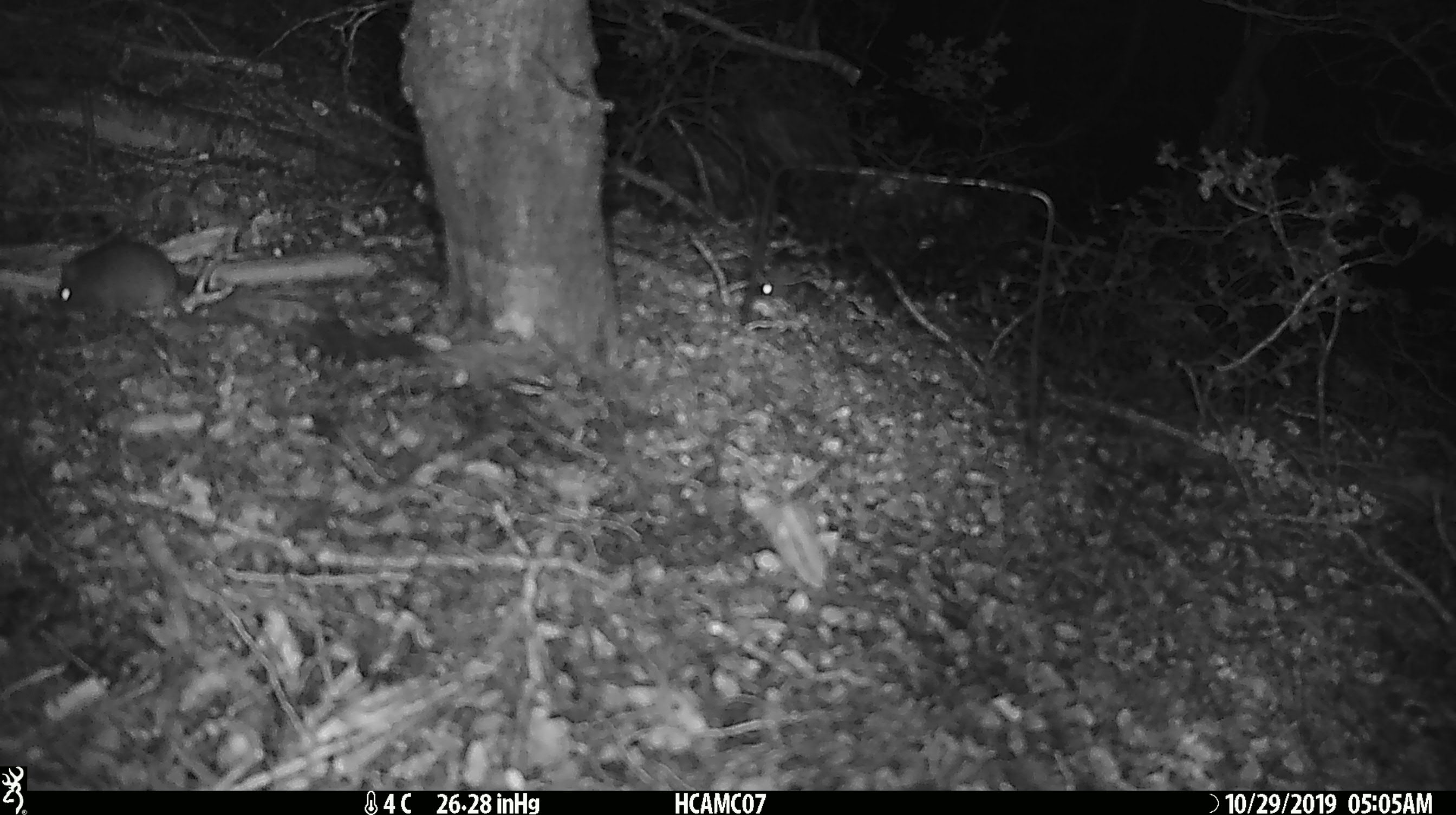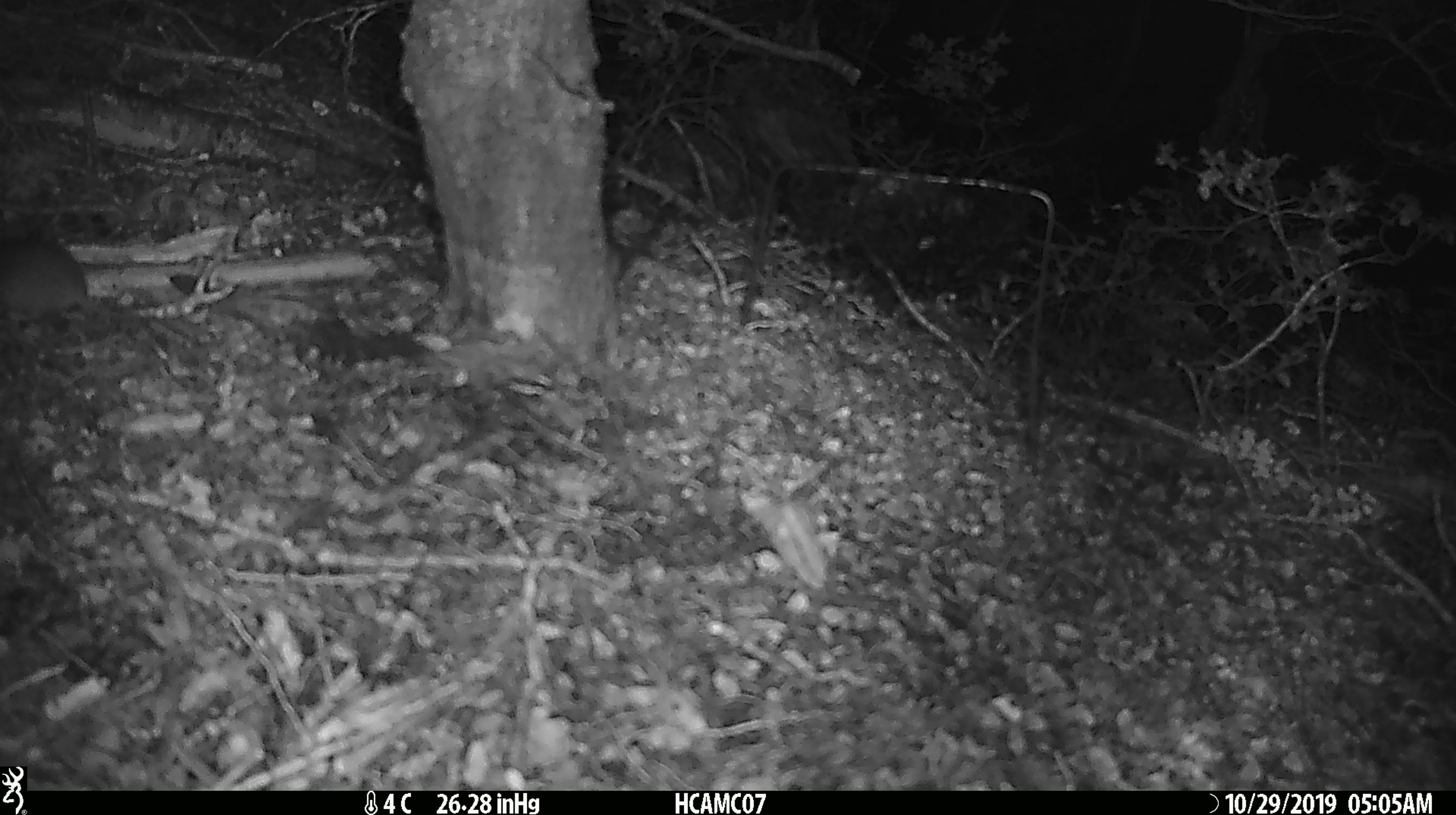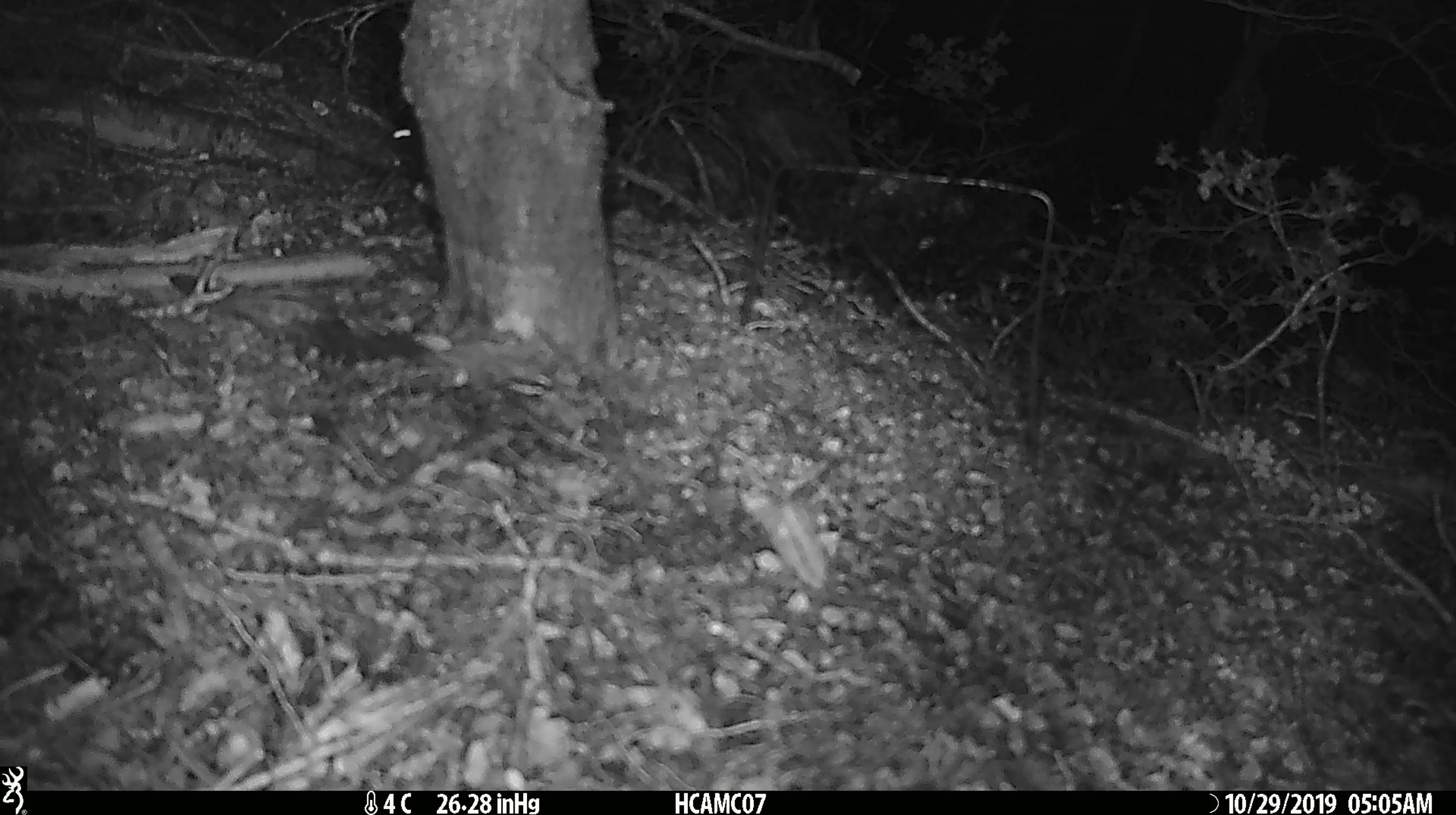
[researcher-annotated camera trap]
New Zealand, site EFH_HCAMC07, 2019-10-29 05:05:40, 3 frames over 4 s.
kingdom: Animalia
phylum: Chordata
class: Mammalia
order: Rodentia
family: Muridae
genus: Mus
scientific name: Mus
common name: mouse